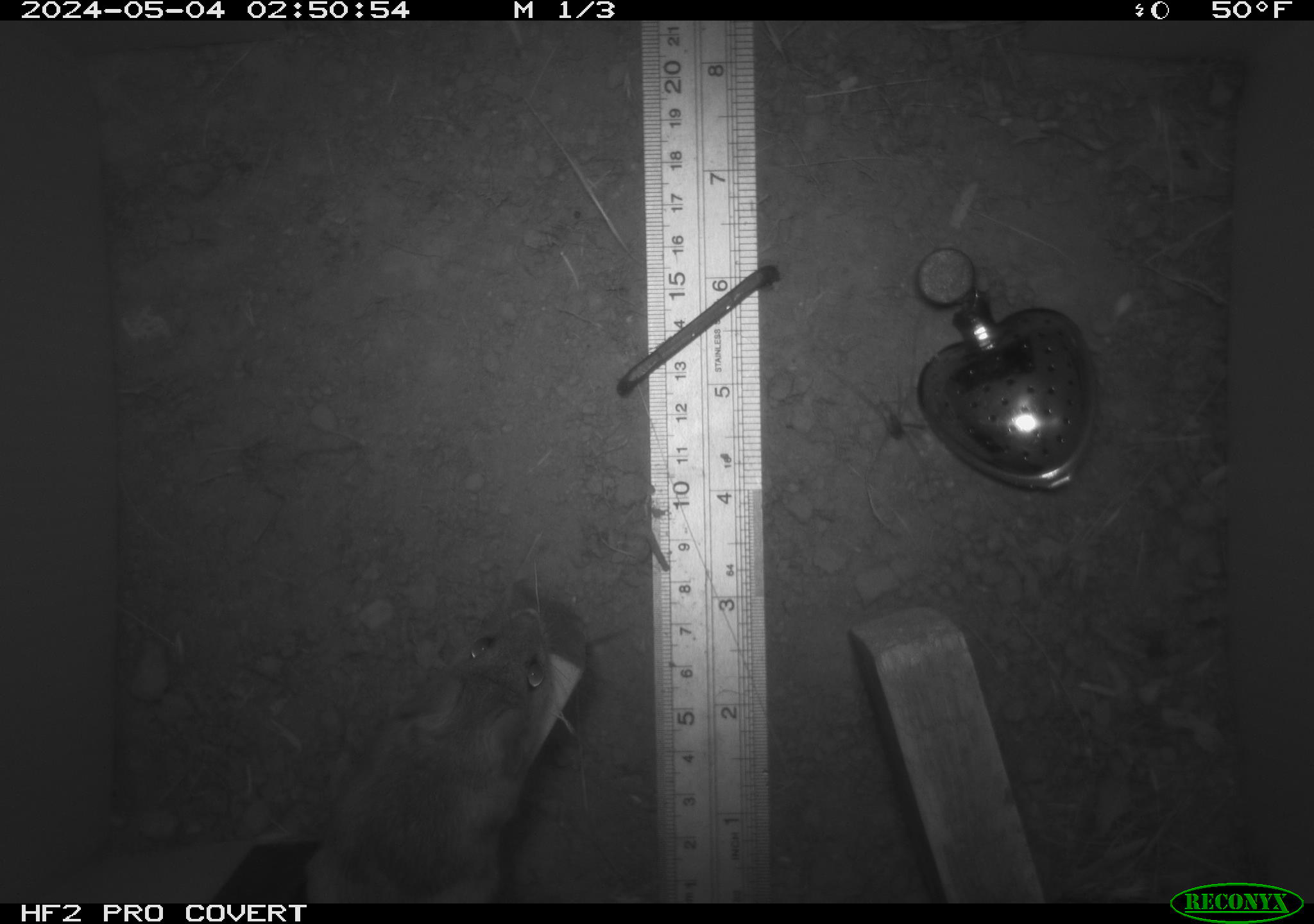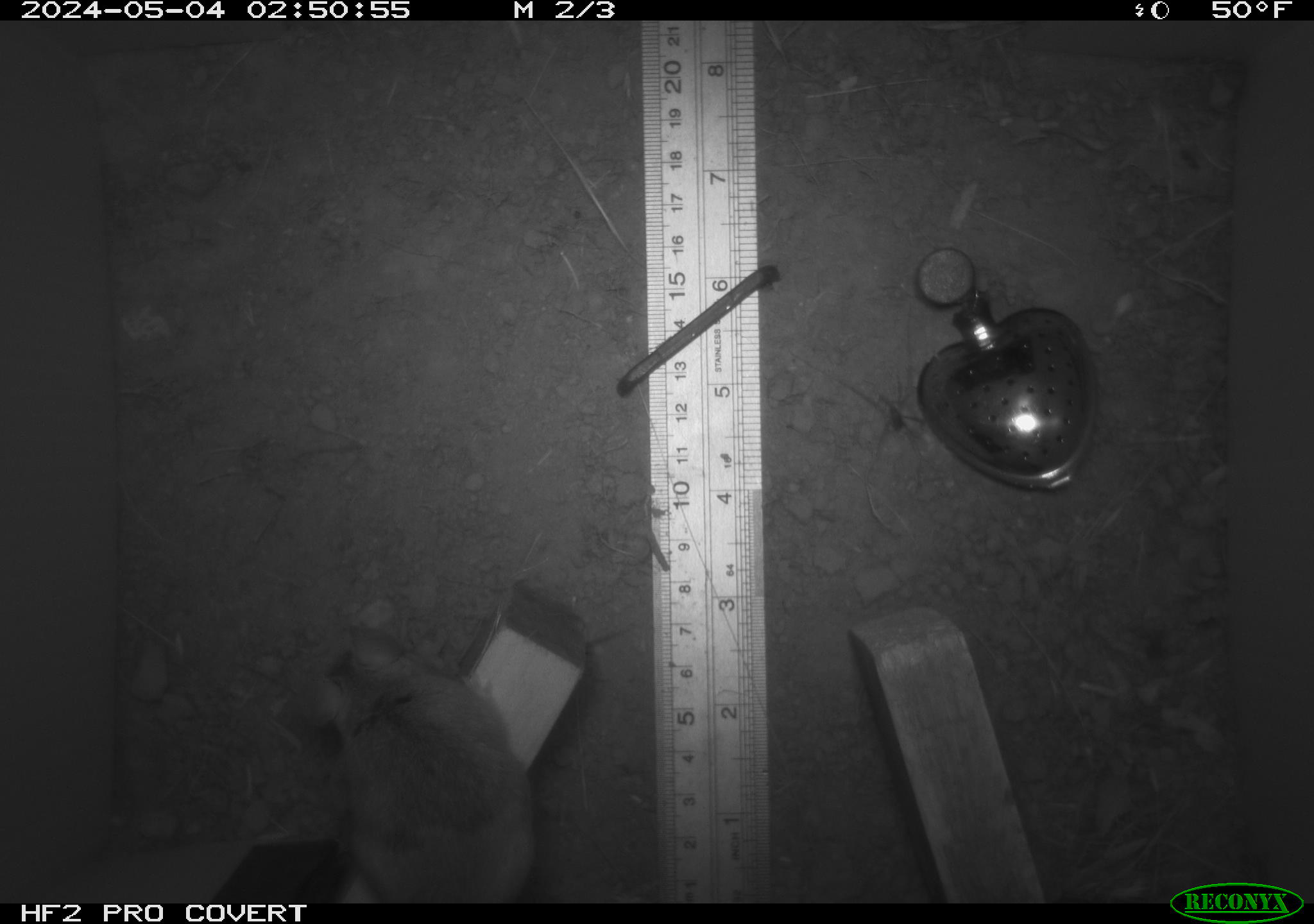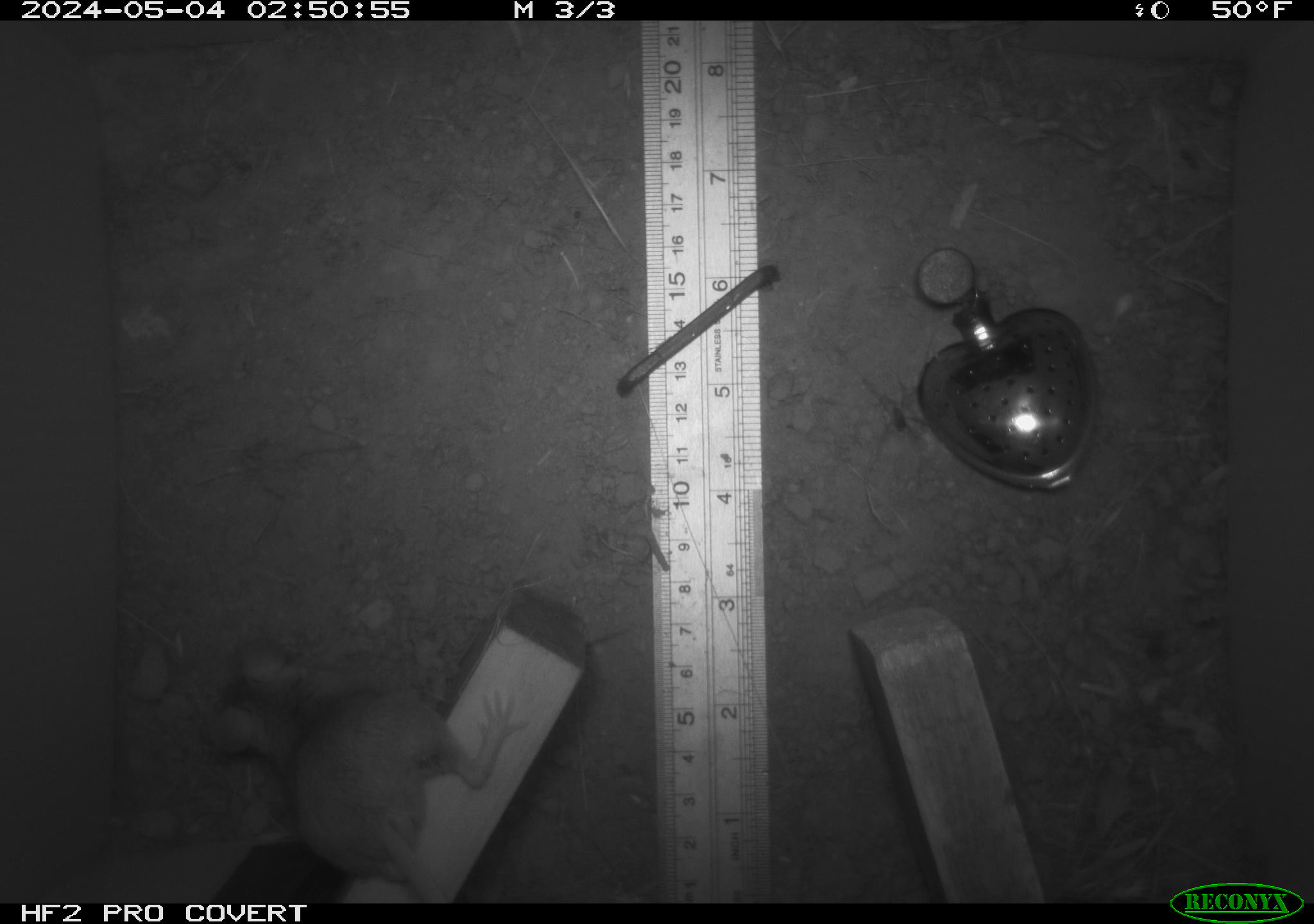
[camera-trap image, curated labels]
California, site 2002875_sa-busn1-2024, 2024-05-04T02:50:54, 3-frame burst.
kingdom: Animalia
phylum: Chordata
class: Mammalia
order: Rodentia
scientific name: Rodentia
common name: rodent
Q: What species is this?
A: Rodent (Rodentia).